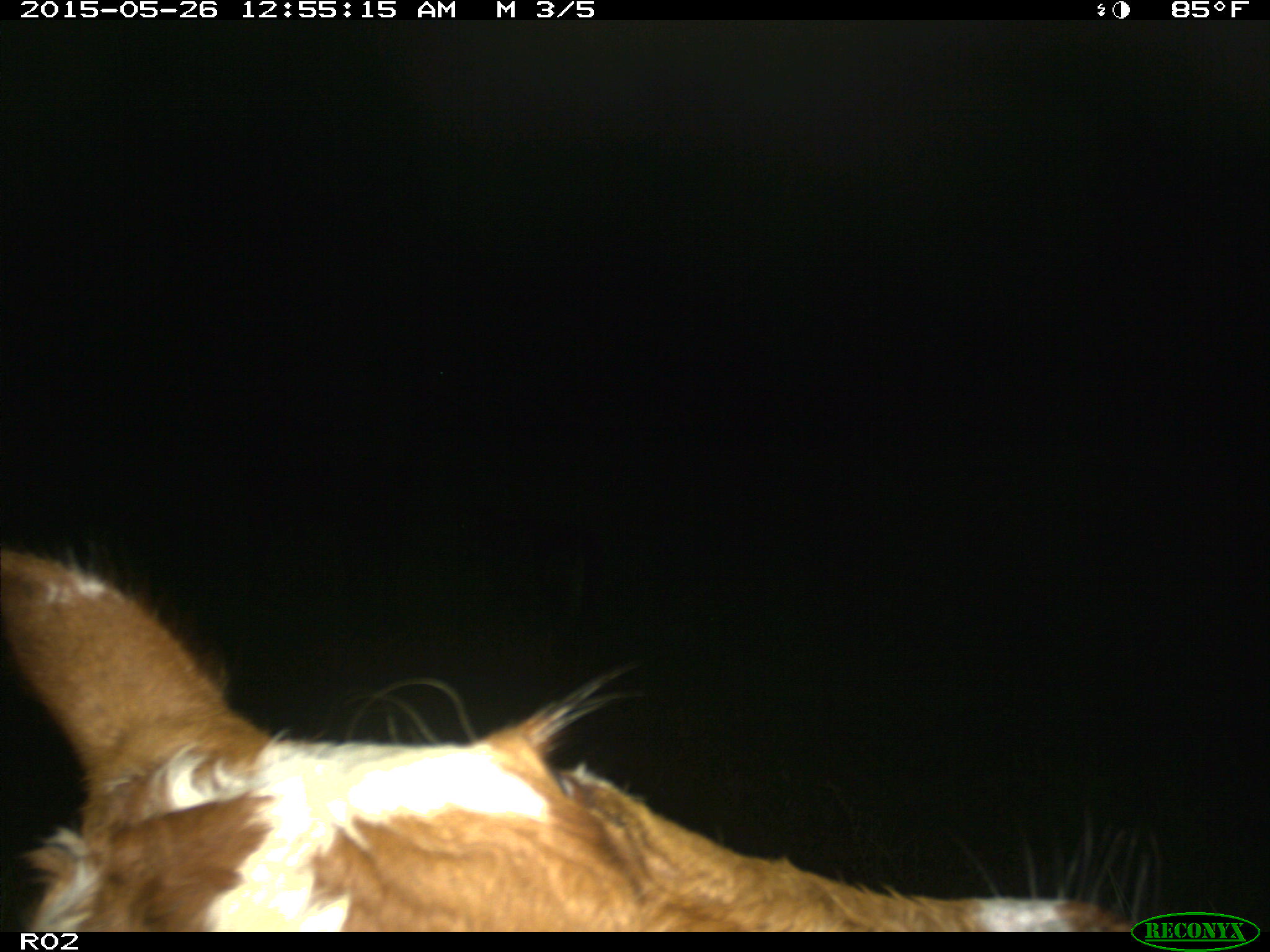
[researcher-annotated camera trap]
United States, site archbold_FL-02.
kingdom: Animalia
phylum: Chordata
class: Mammalia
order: Artiodactyla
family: Bovidae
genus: Bos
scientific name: Bos taurus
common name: domestic cow